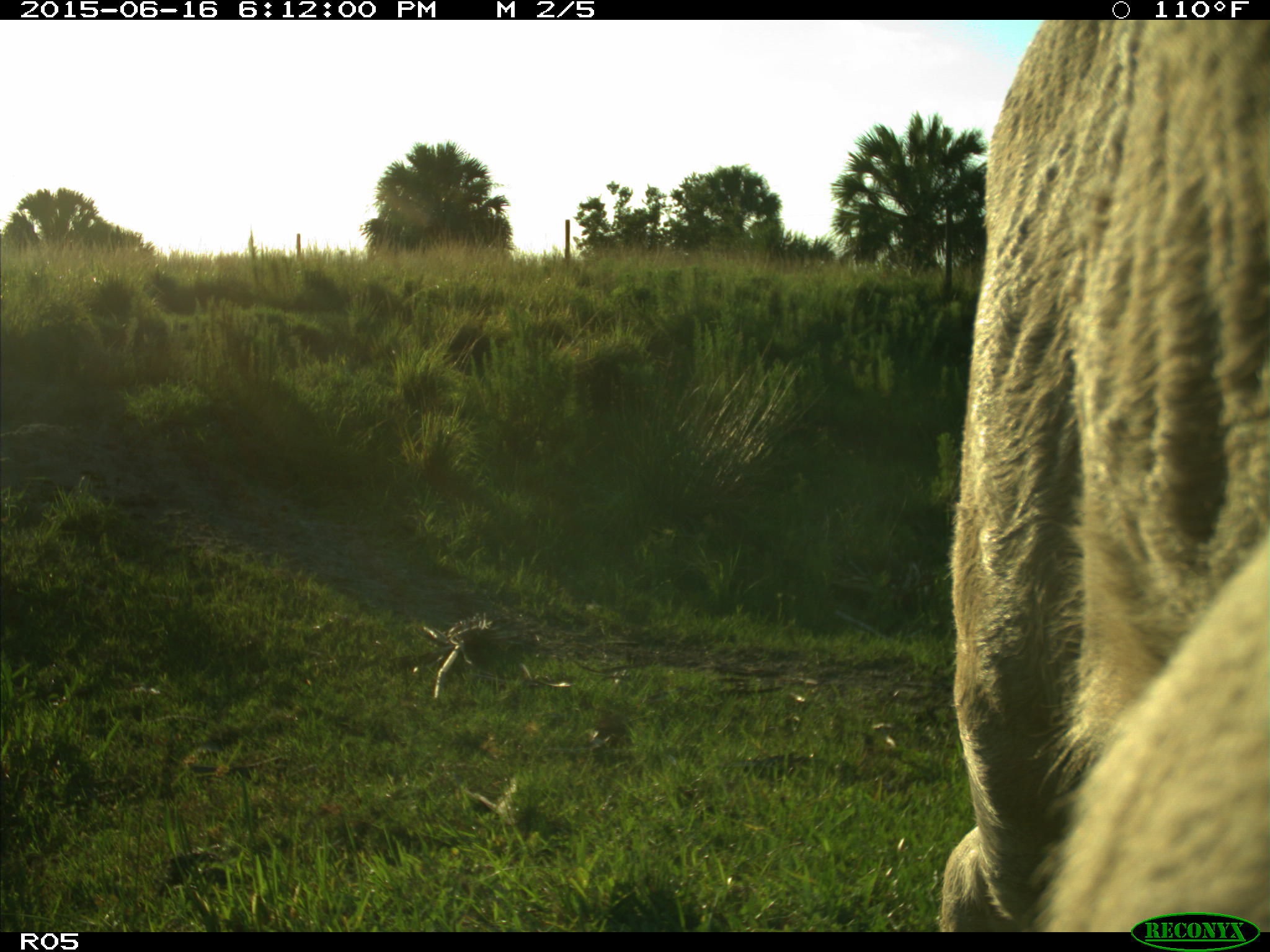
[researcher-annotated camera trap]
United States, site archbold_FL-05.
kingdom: Animalia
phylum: Chordata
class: Mammalia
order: Artiodactyla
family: Bovidae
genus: Bos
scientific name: Bos taurus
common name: domestic cow